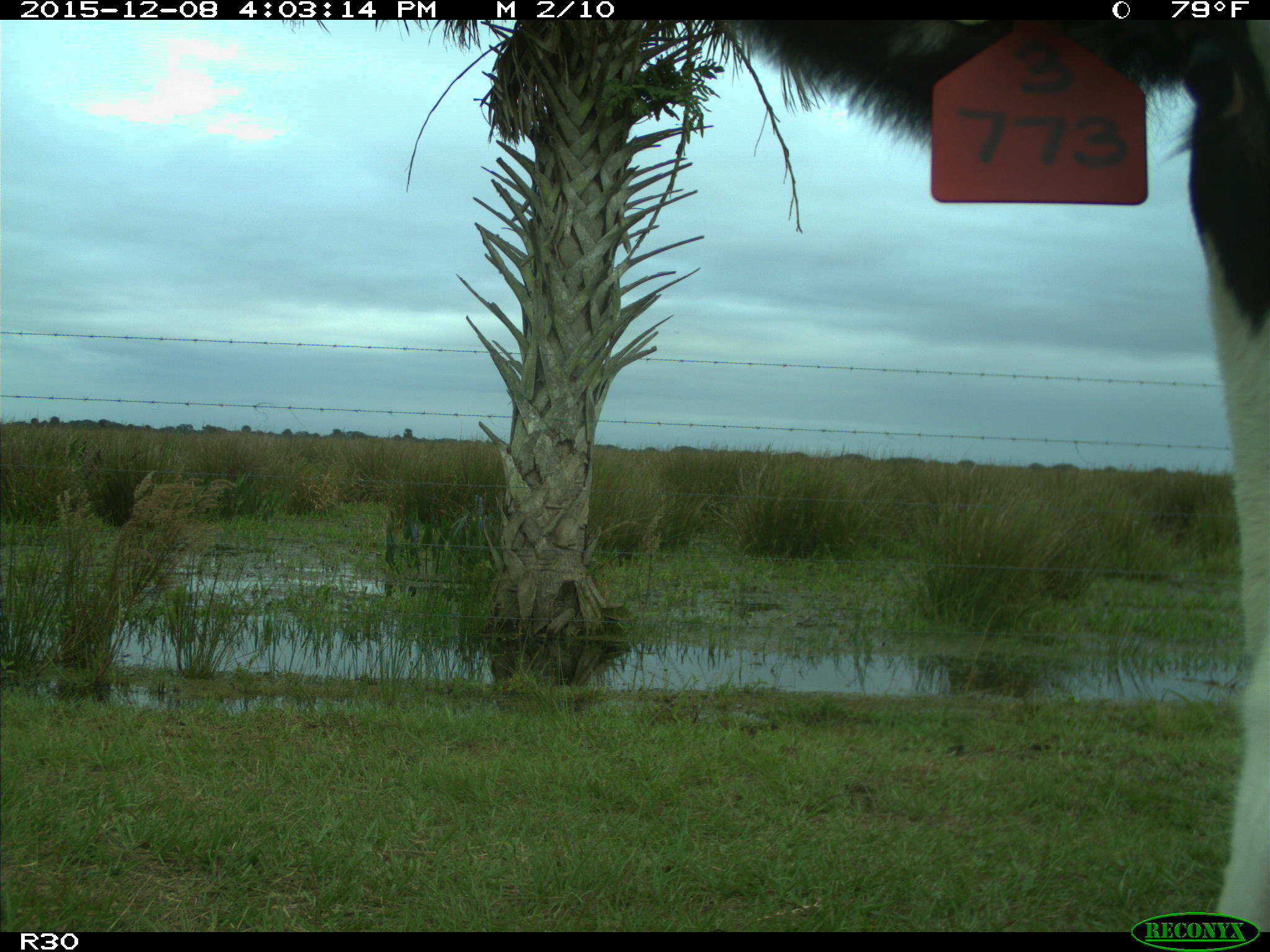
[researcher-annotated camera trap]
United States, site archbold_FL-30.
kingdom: Animalia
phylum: Chordata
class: Mammalia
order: Artiodactyla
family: Bovidae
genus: Bos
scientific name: Bos taurus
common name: domestic cow